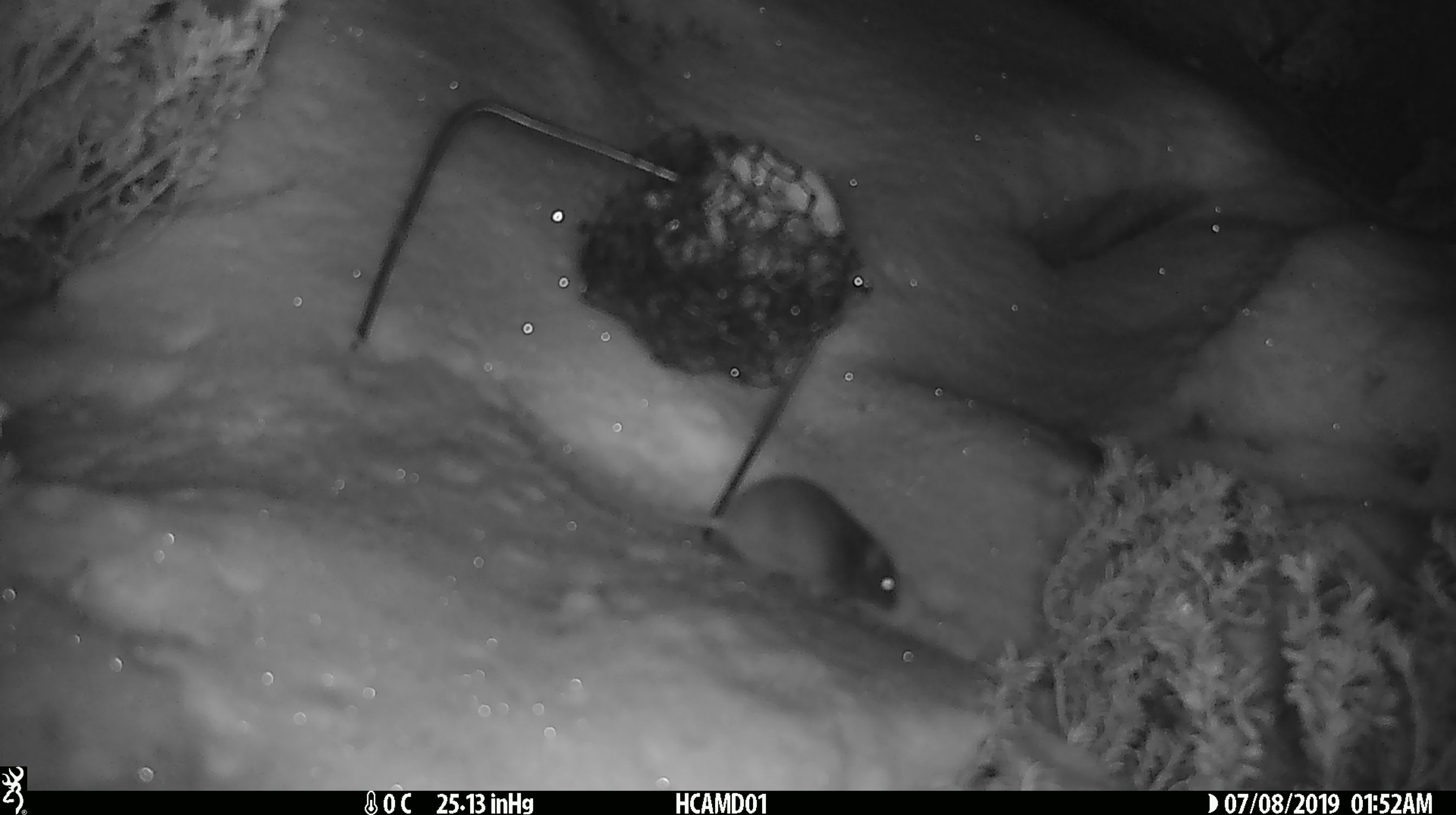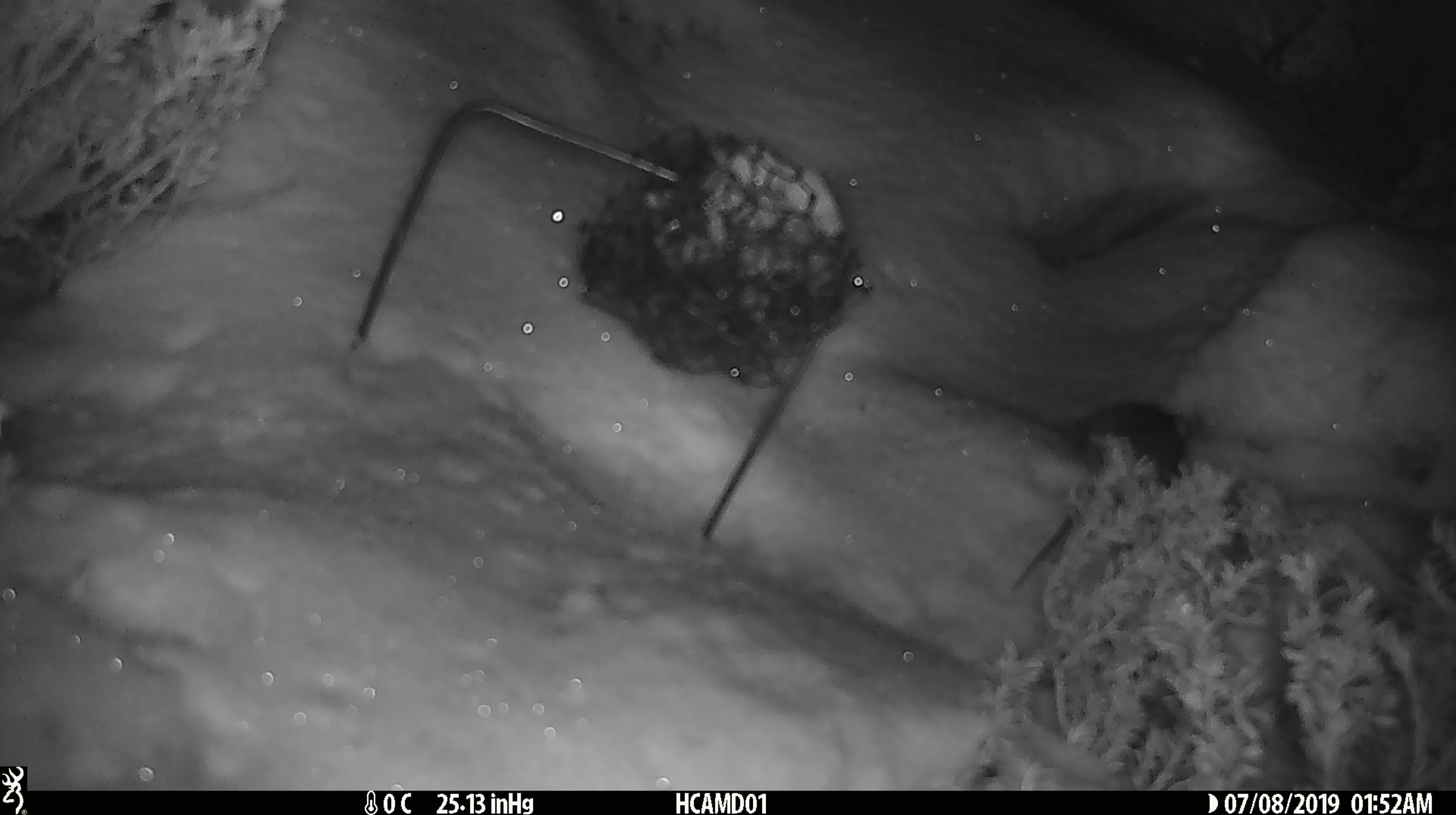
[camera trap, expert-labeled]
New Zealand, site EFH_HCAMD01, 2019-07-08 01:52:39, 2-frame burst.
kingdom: Animalia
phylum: Chordata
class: Mammalia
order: Rodentia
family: Muridae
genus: Mus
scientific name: Mus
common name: mouse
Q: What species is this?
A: Mouse (Mus).